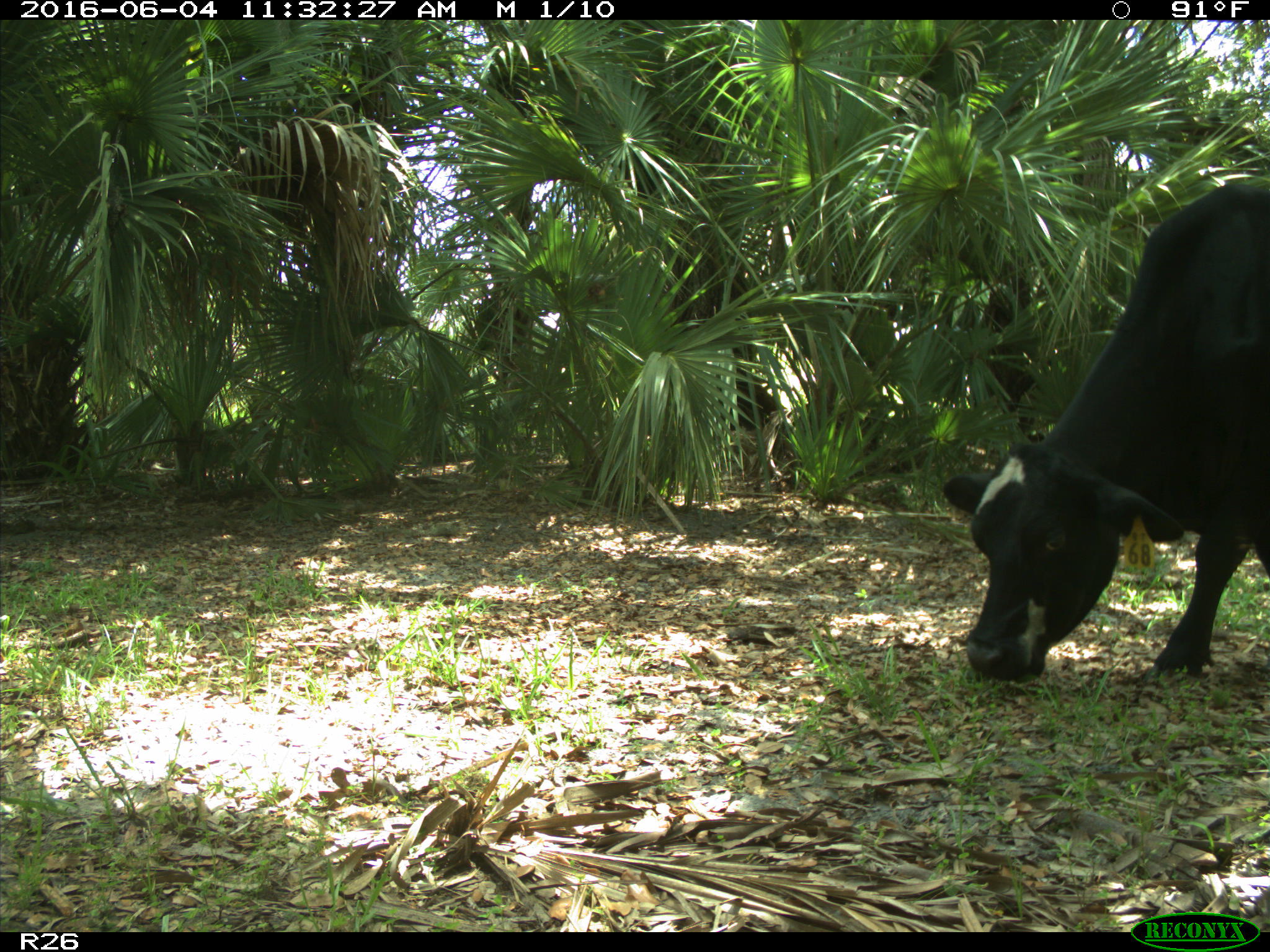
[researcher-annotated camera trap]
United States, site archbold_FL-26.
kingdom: Animalia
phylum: Chordata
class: Mammalia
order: Artiodactyla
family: Bovidae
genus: Bos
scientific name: Bos taurus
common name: domestic cow